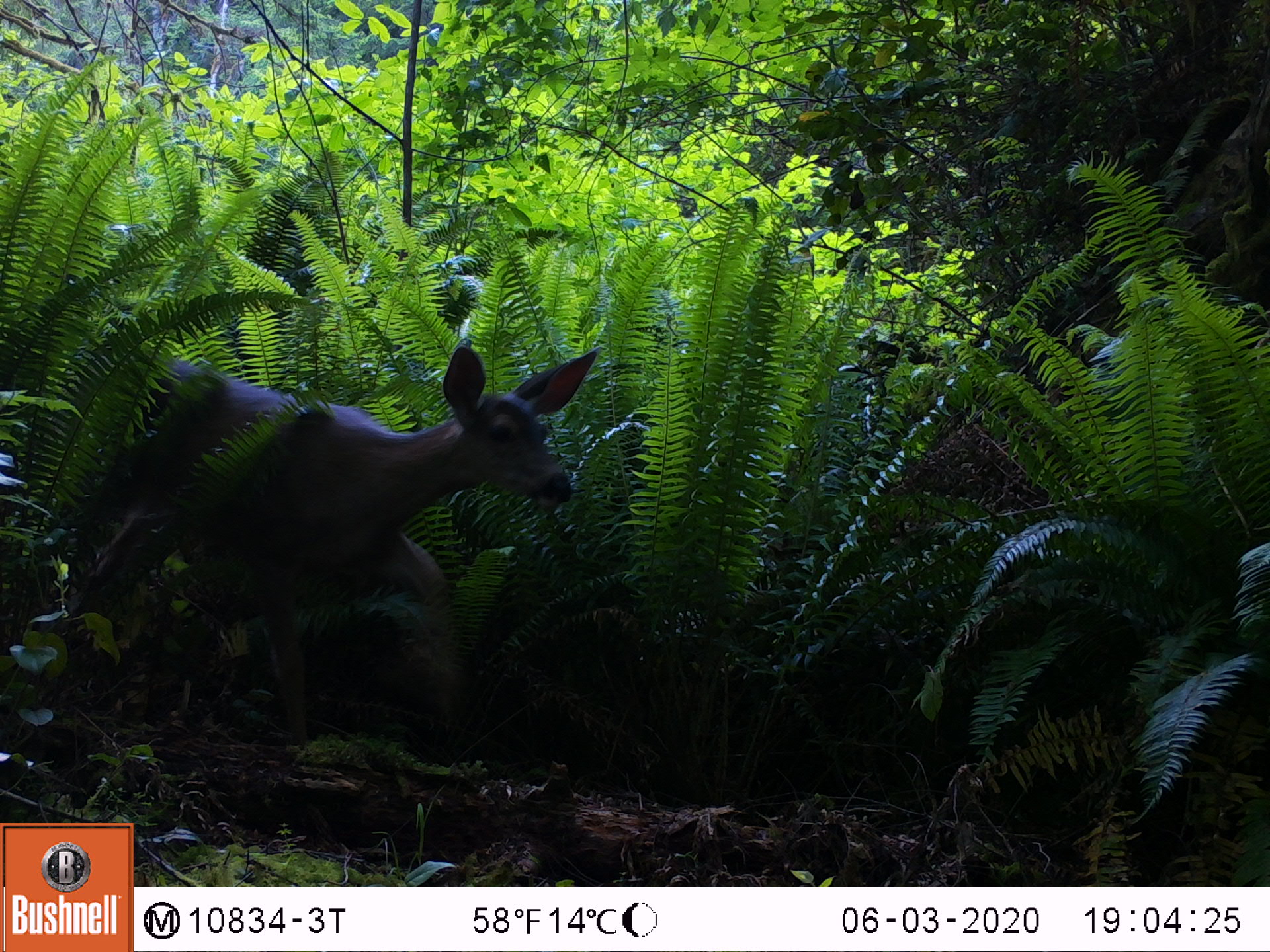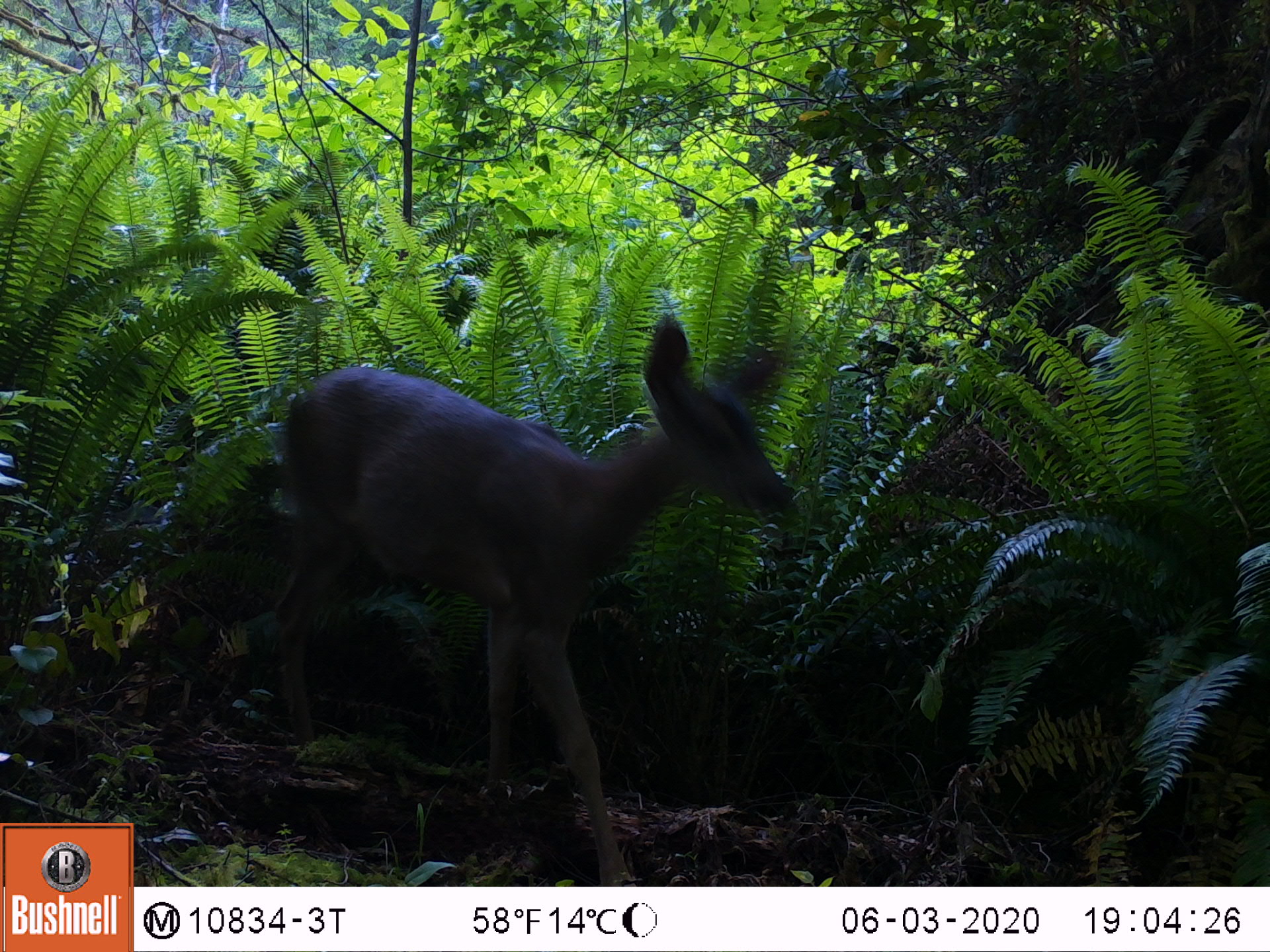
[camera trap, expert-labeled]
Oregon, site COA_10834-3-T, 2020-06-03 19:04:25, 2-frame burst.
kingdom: Animalia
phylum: Chordata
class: Mammalia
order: Artiodactyla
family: Cervidae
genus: Odocoileus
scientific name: Odocoileus hemionus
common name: black-tailed deer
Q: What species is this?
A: Black-tailed deer (Odocoileus hemionus).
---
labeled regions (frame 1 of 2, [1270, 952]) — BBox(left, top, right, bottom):
black-tailed deer: BBox(109, 329, 611, 660)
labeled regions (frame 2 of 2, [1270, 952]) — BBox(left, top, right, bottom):
black-tailed deer: BBox(261, 296, 814, 869)